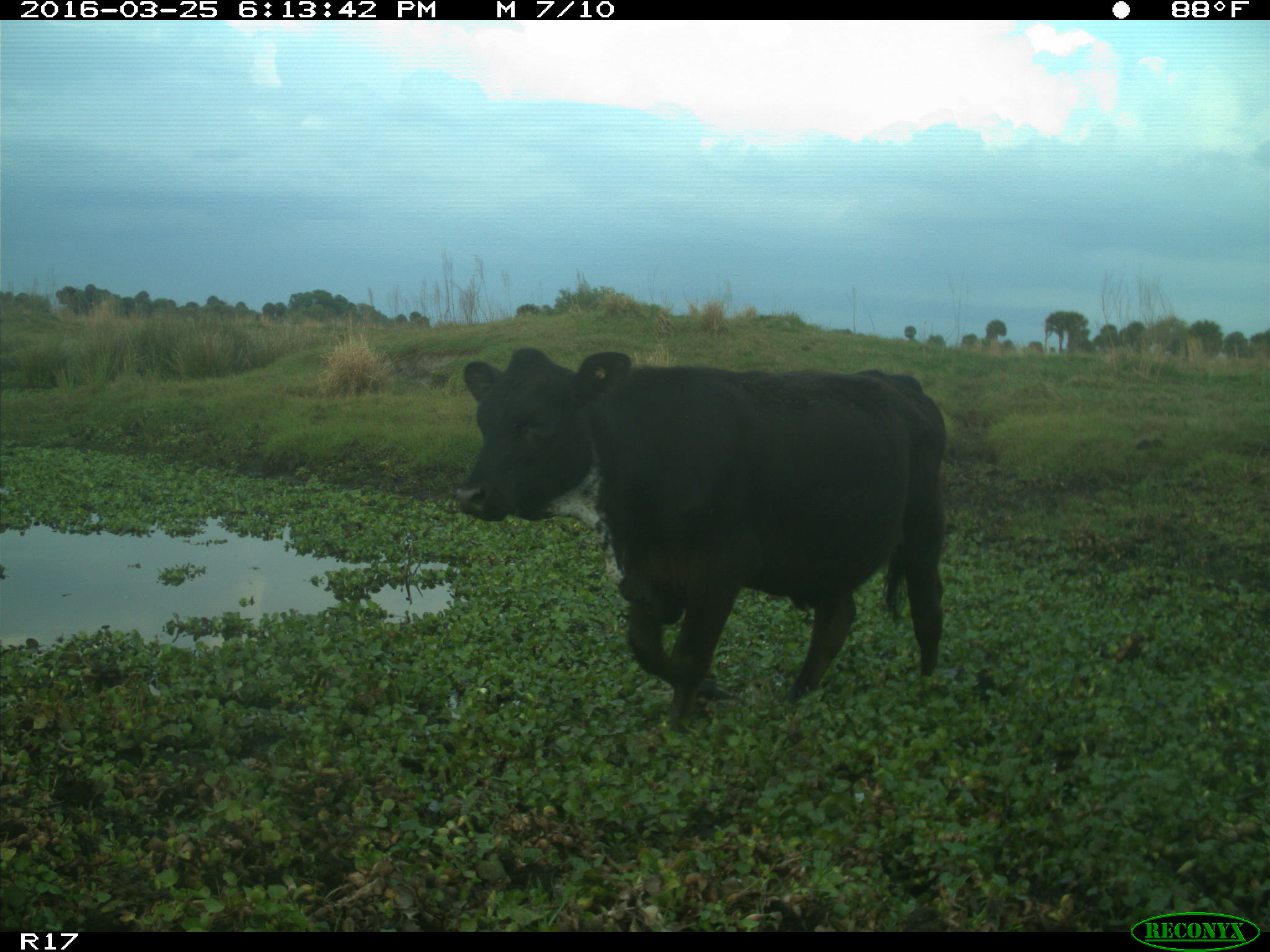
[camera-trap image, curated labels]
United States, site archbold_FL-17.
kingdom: Animalia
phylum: Chordata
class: Mammalia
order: Artiodactyla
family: Bovidae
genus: Bos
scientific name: Bos taurus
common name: domestic cow